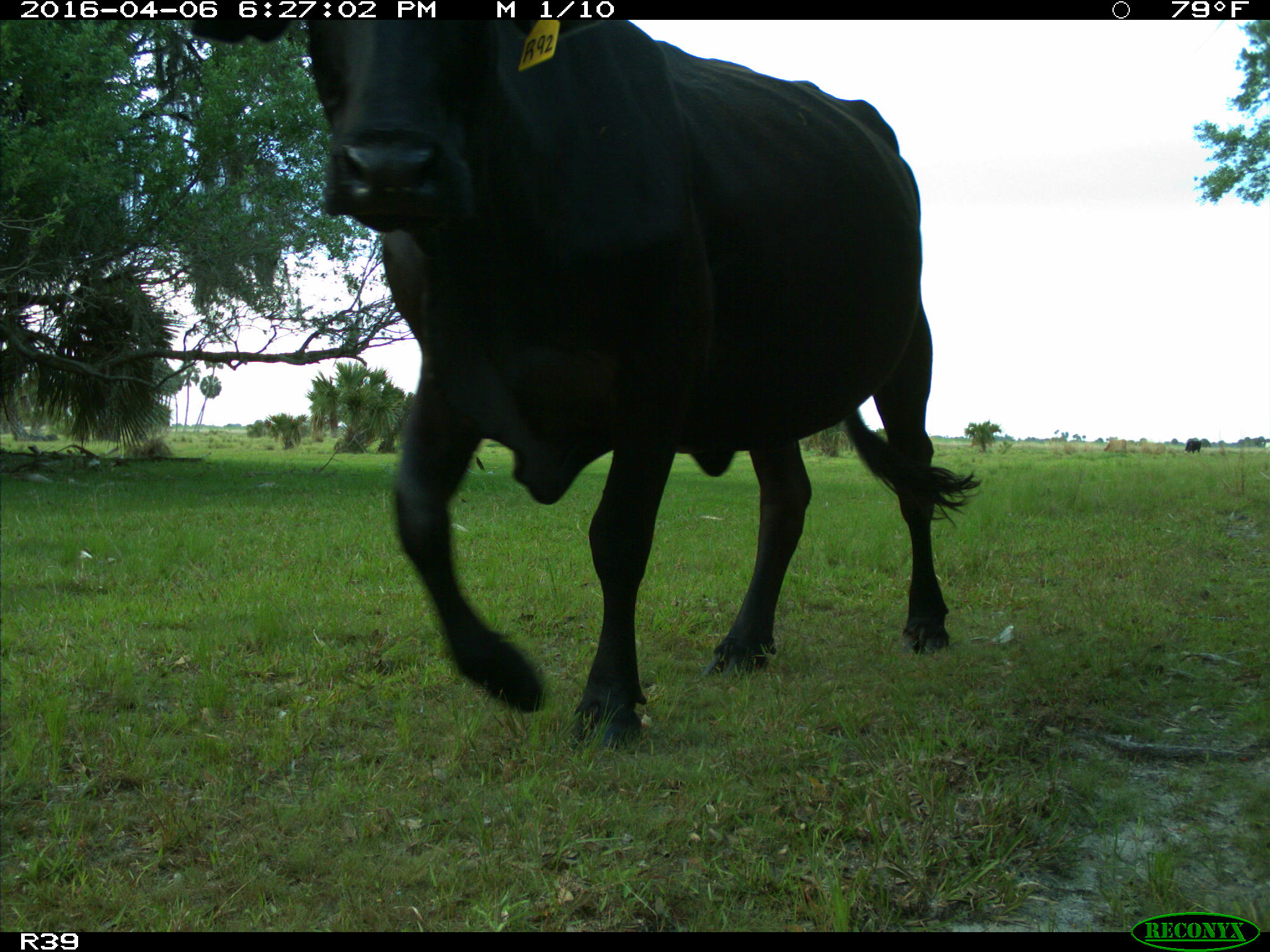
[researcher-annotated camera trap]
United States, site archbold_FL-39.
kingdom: Animalia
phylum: Chordata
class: Mammalia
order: Artiodactyla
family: Bovidae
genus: Bos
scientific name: Bos taurus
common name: domestic cow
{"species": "Bos taurus (domestic cow)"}